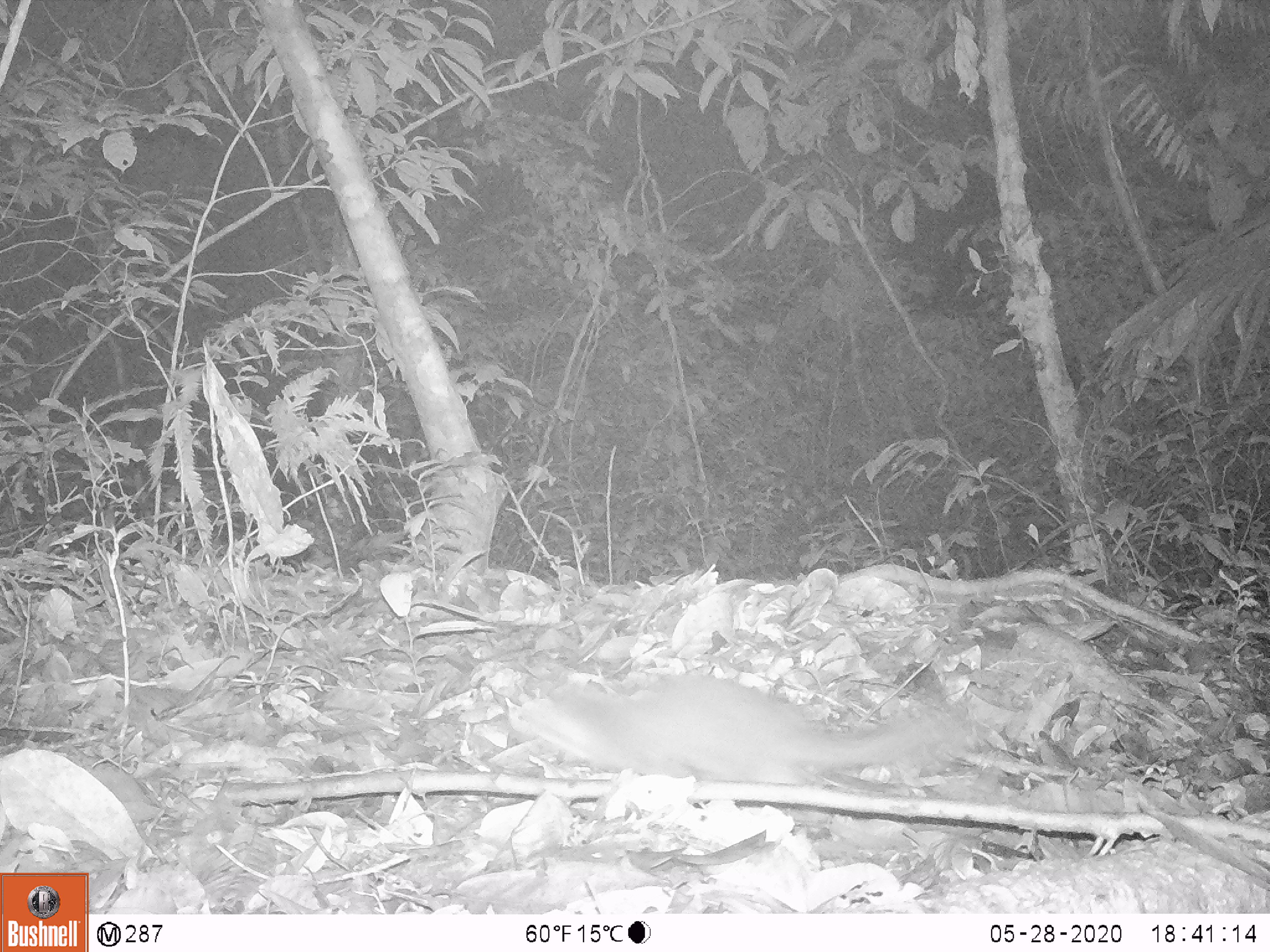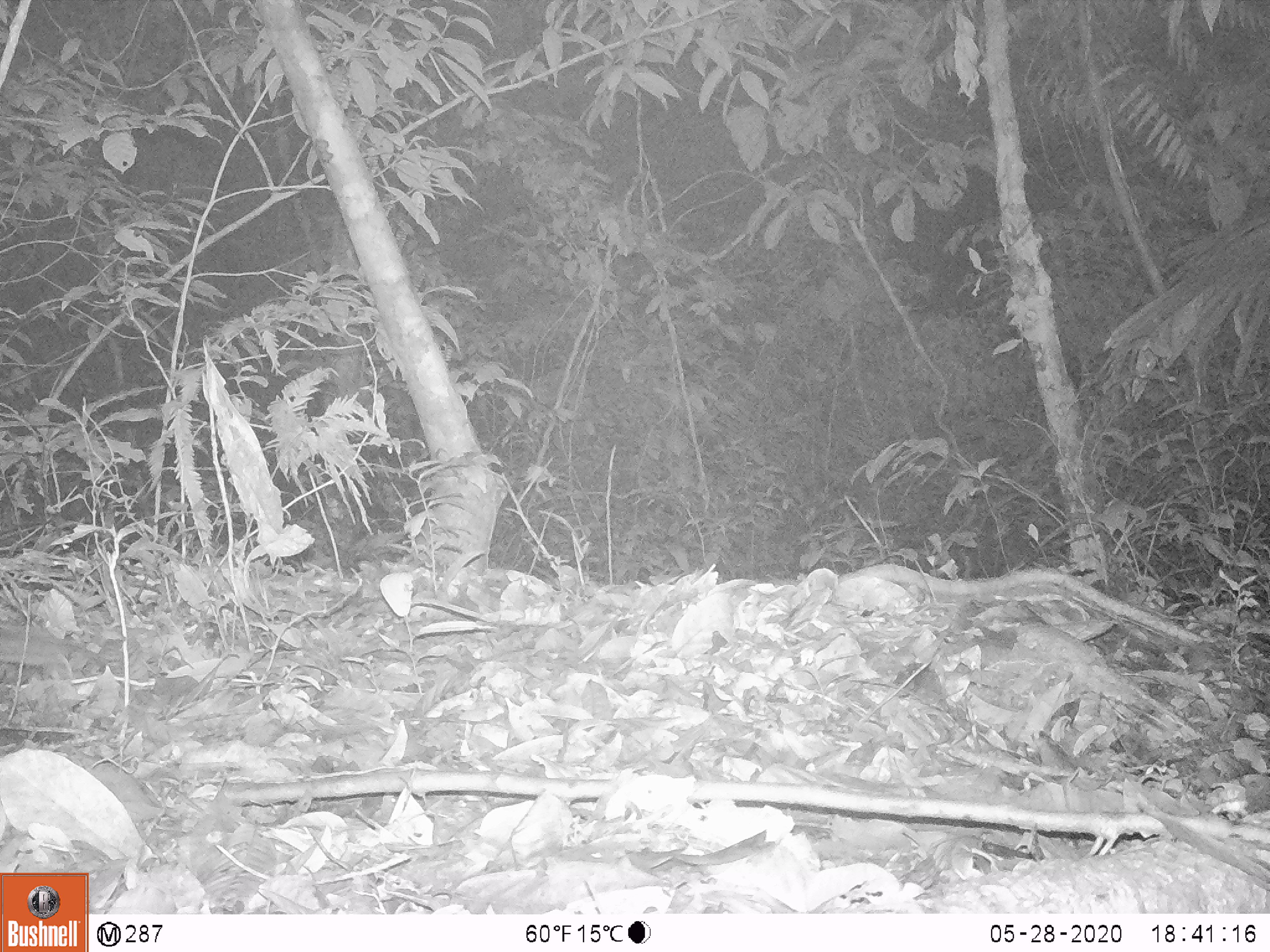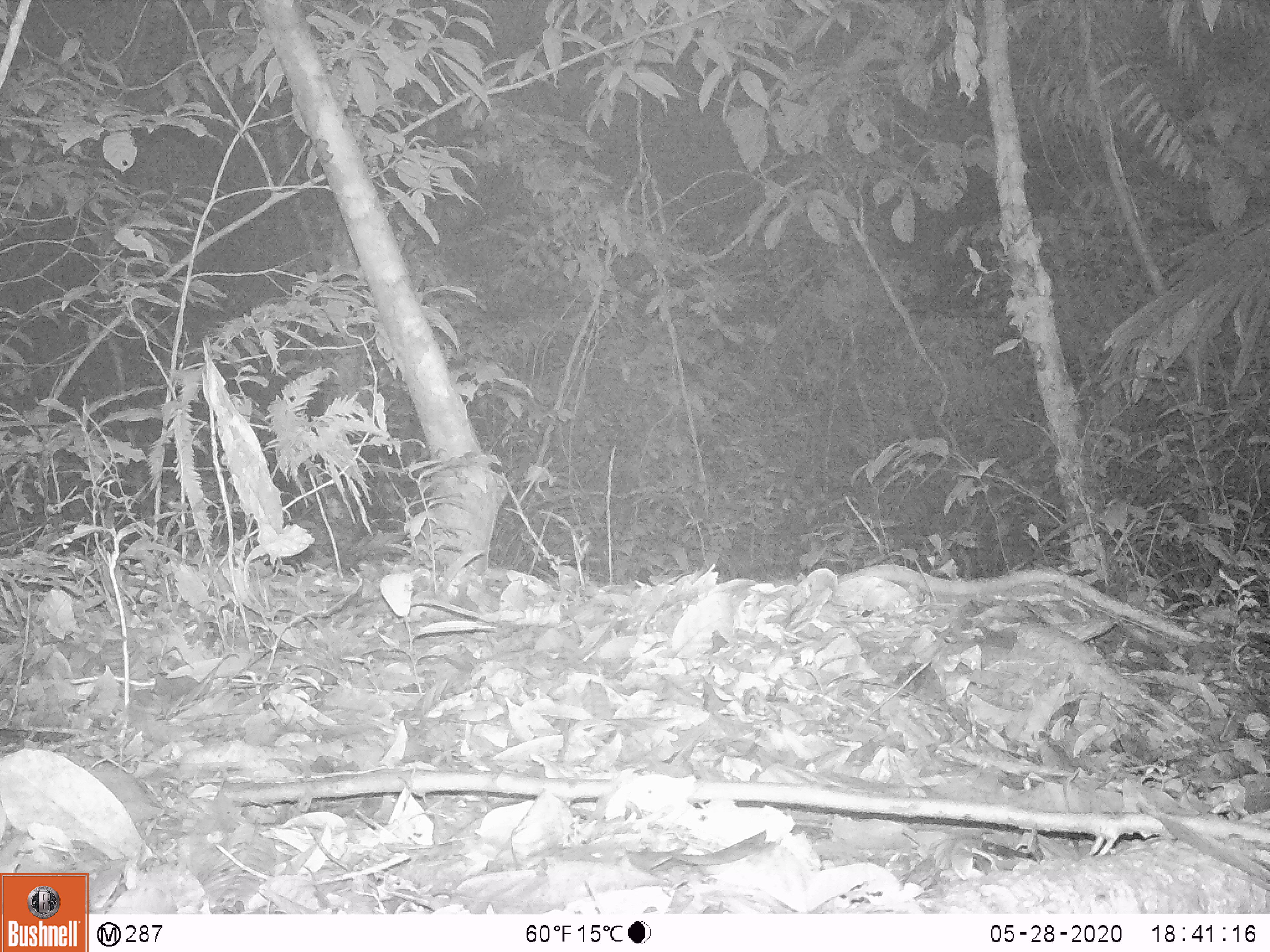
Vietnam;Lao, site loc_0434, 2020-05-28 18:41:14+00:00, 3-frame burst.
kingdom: Animalia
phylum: Chordata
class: Mammalia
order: Carnivora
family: Mustelidae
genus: Melogale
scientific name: Melogale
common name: ferret badger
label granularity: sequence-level